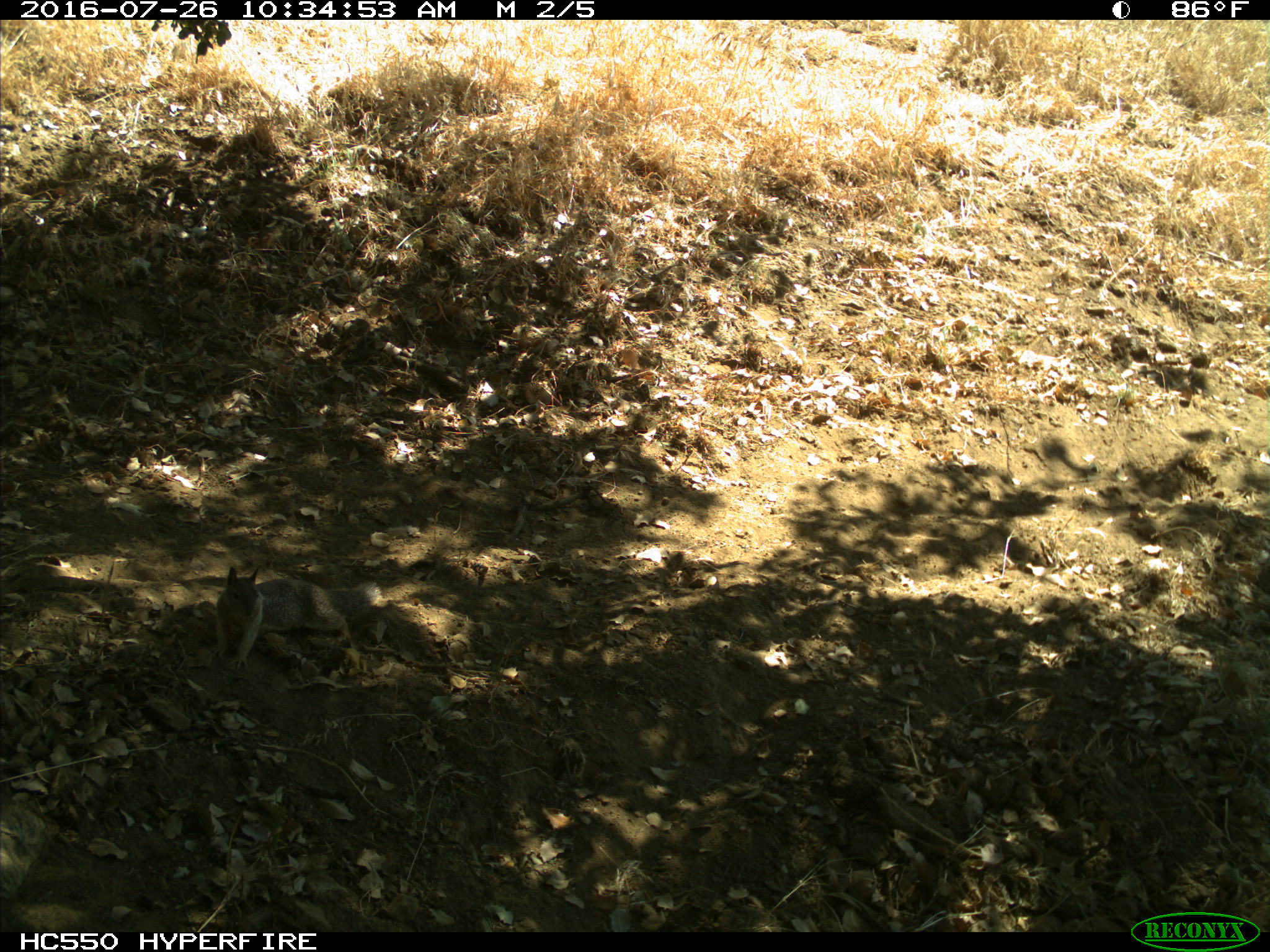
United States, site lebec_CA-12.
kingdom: Animalia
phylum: Chordata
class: Mammalia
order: Rodentia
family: Sciuridae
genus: Otospermophilus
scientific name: Otospermophilus beecheyi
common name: california ground squirrel